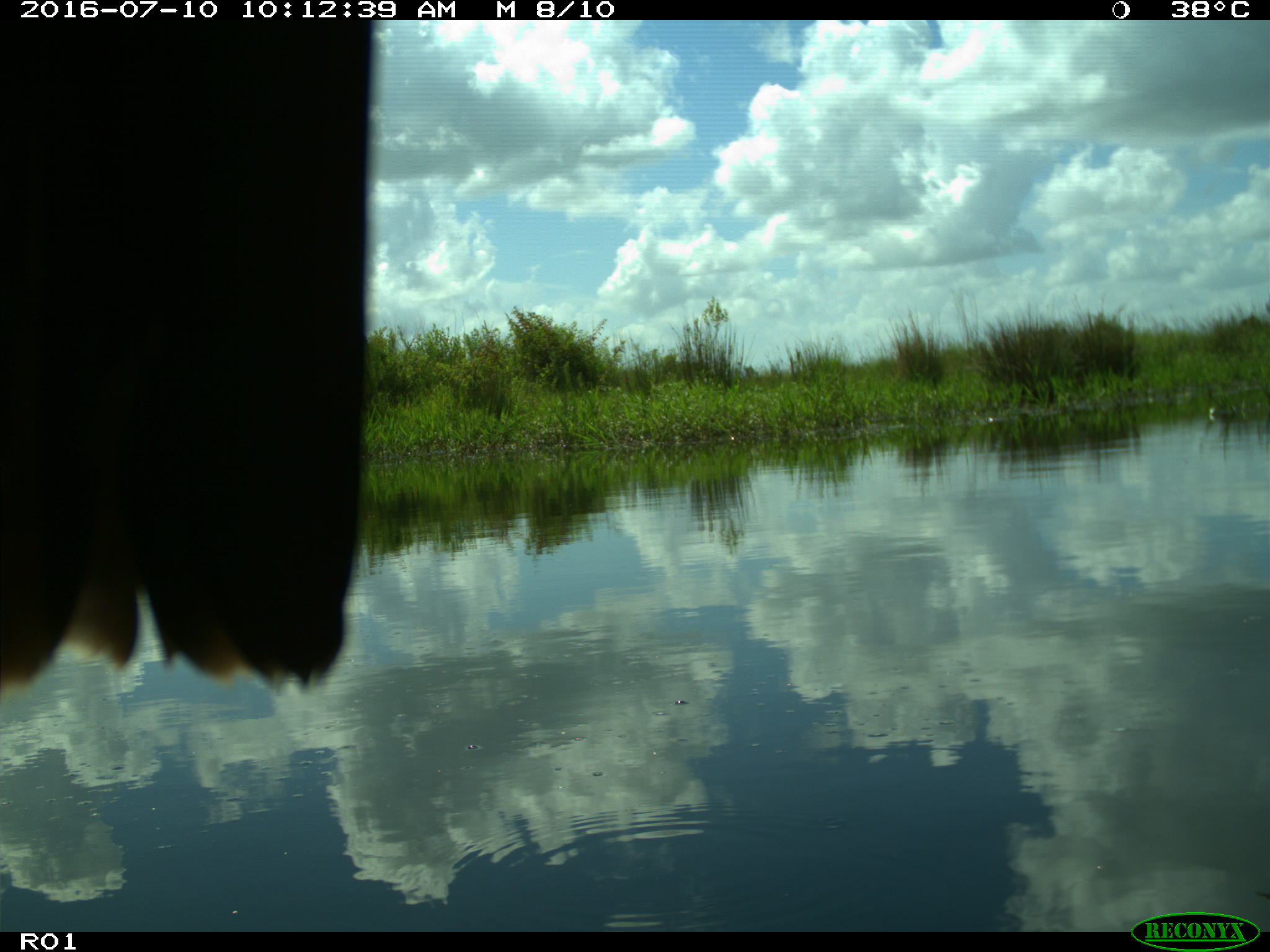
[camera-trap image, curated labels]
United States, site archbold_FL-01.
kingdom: Animalia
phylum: Chordata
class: Aves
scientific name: Aves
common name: birds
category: unidentified bird